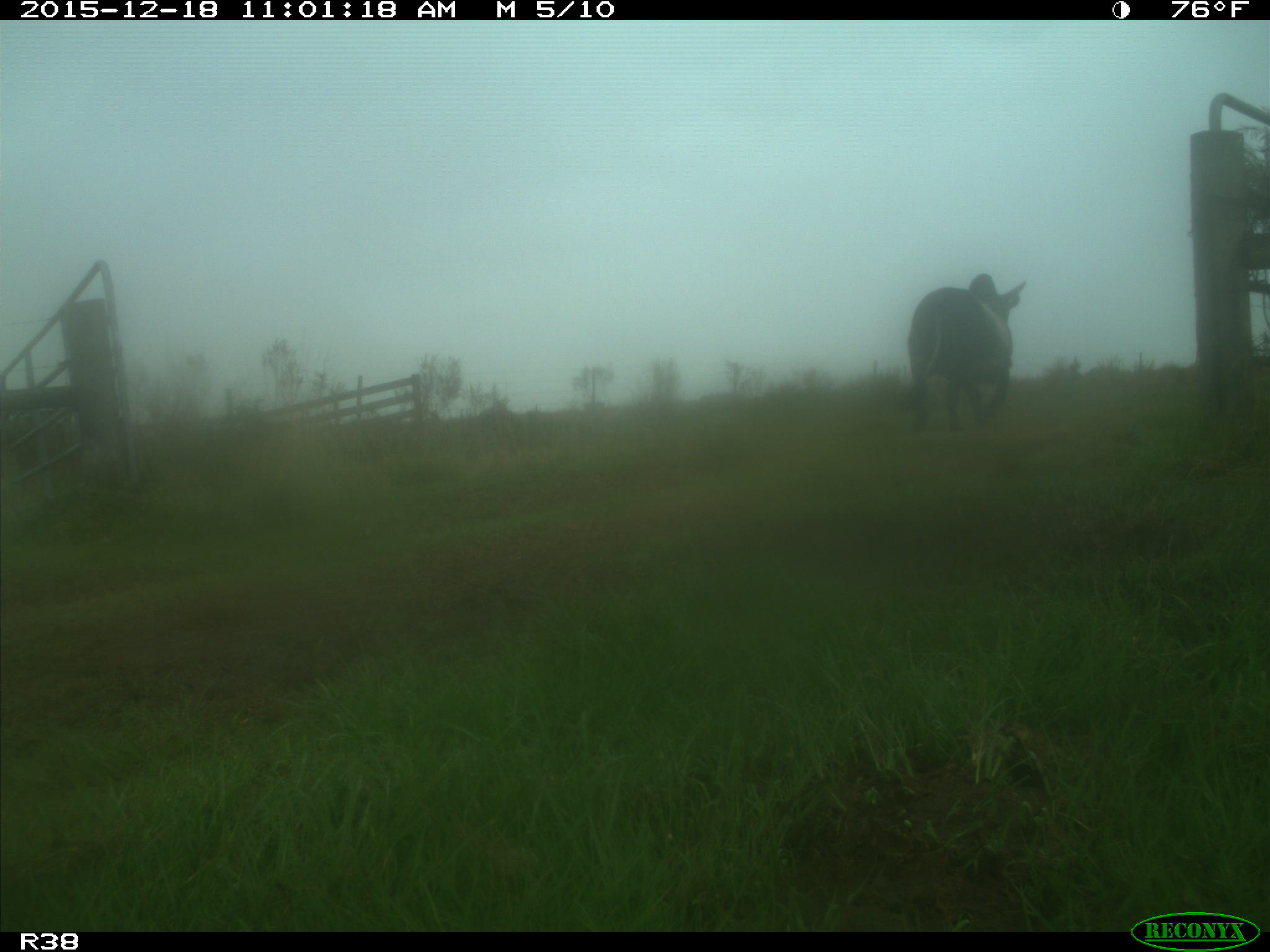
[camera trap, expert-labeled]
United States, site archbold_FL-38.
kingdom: Animalia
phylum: Chordata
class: Mammalia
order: Artiodactyla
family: Bovidae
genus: Bos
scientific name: Bos taurus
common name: domestic cow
Bos taurus (domestic cow).